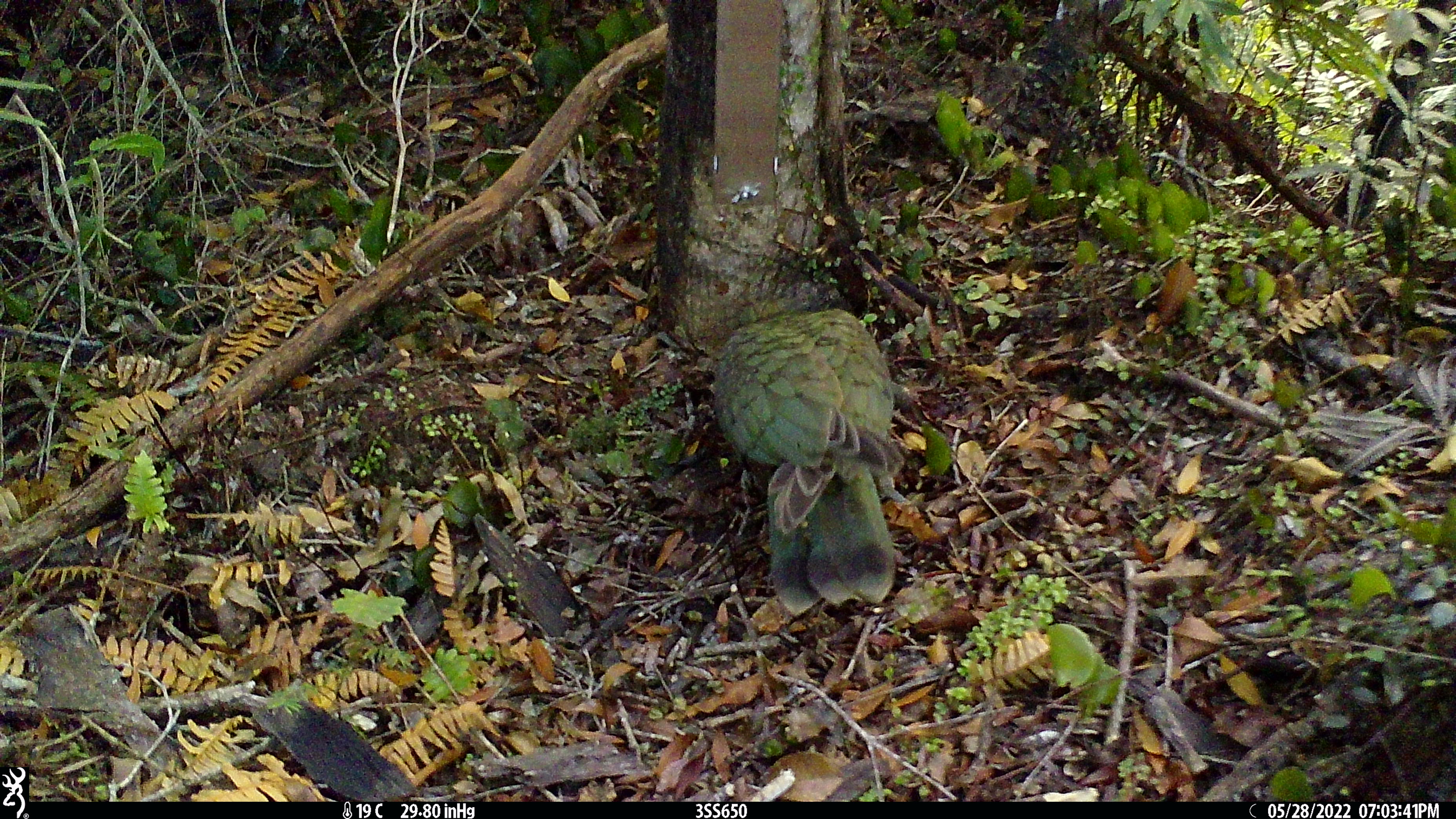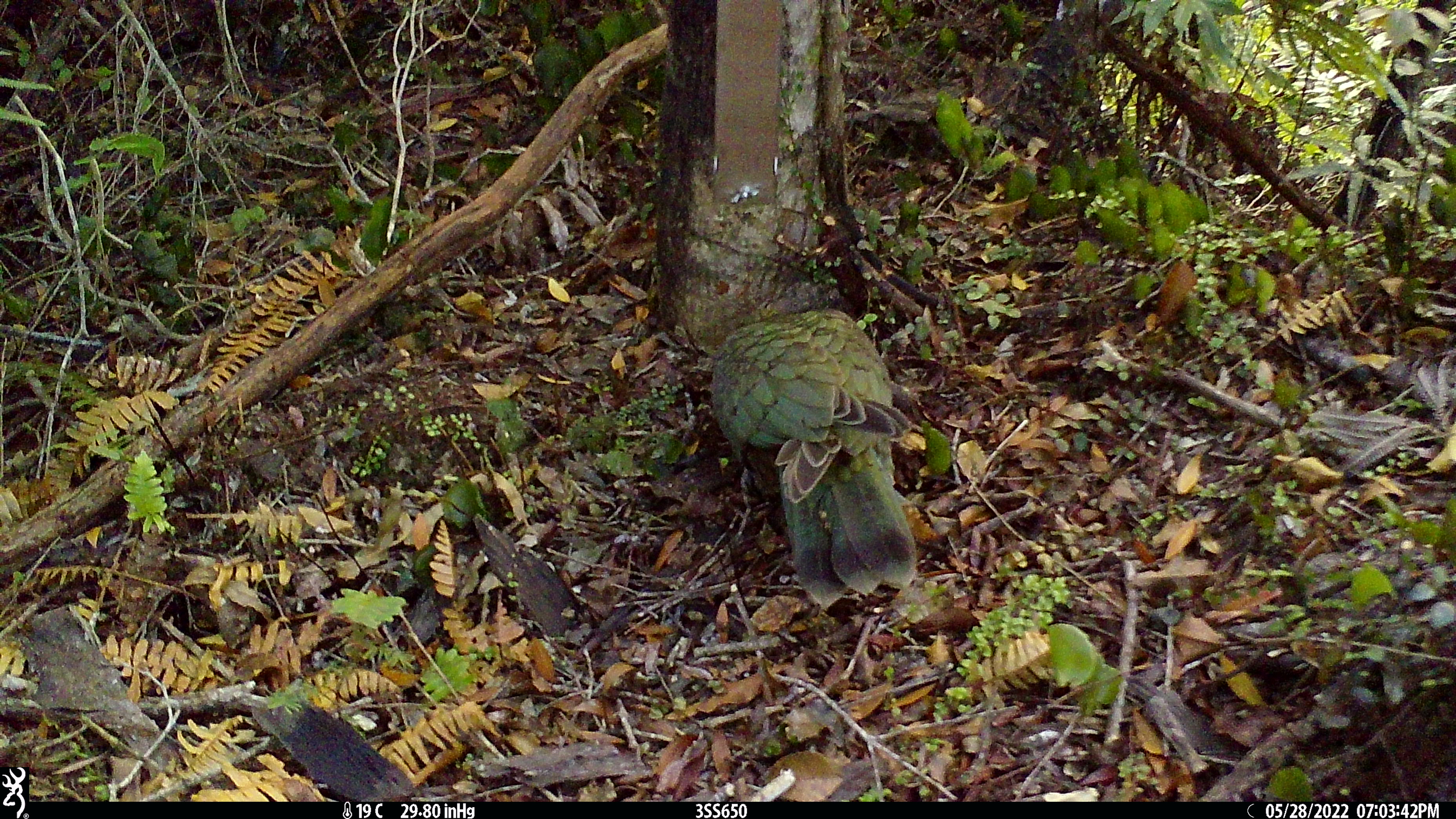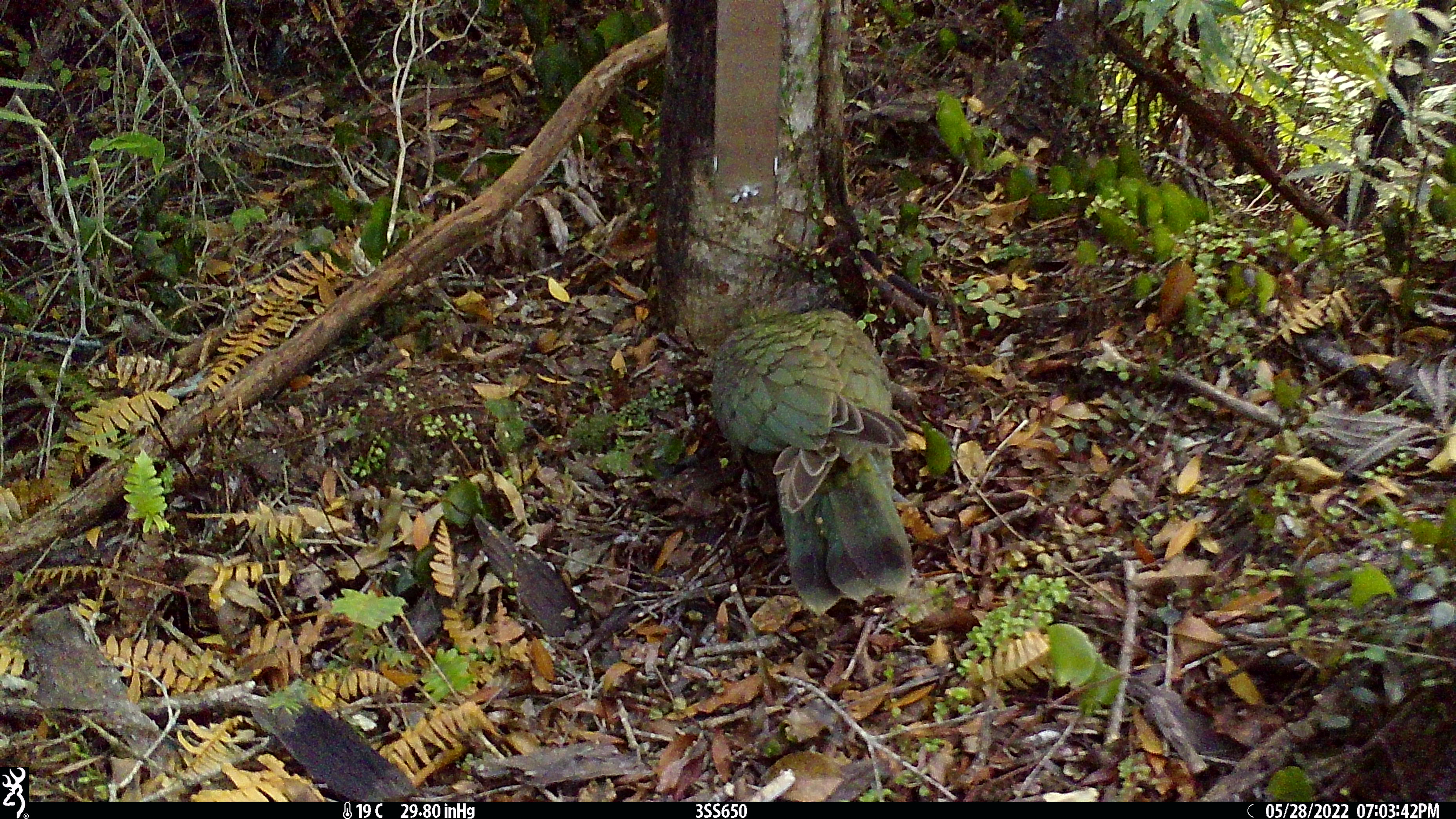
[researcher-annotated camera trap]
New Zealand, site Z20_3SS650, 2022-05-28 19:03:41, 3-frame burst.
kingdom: Animalia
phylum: Chordata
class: Aves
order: Psittaciformes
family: Strigopidae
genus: Nestor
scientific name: Nestor notabilis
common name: kea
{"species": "kea (Nestor notabilis)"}